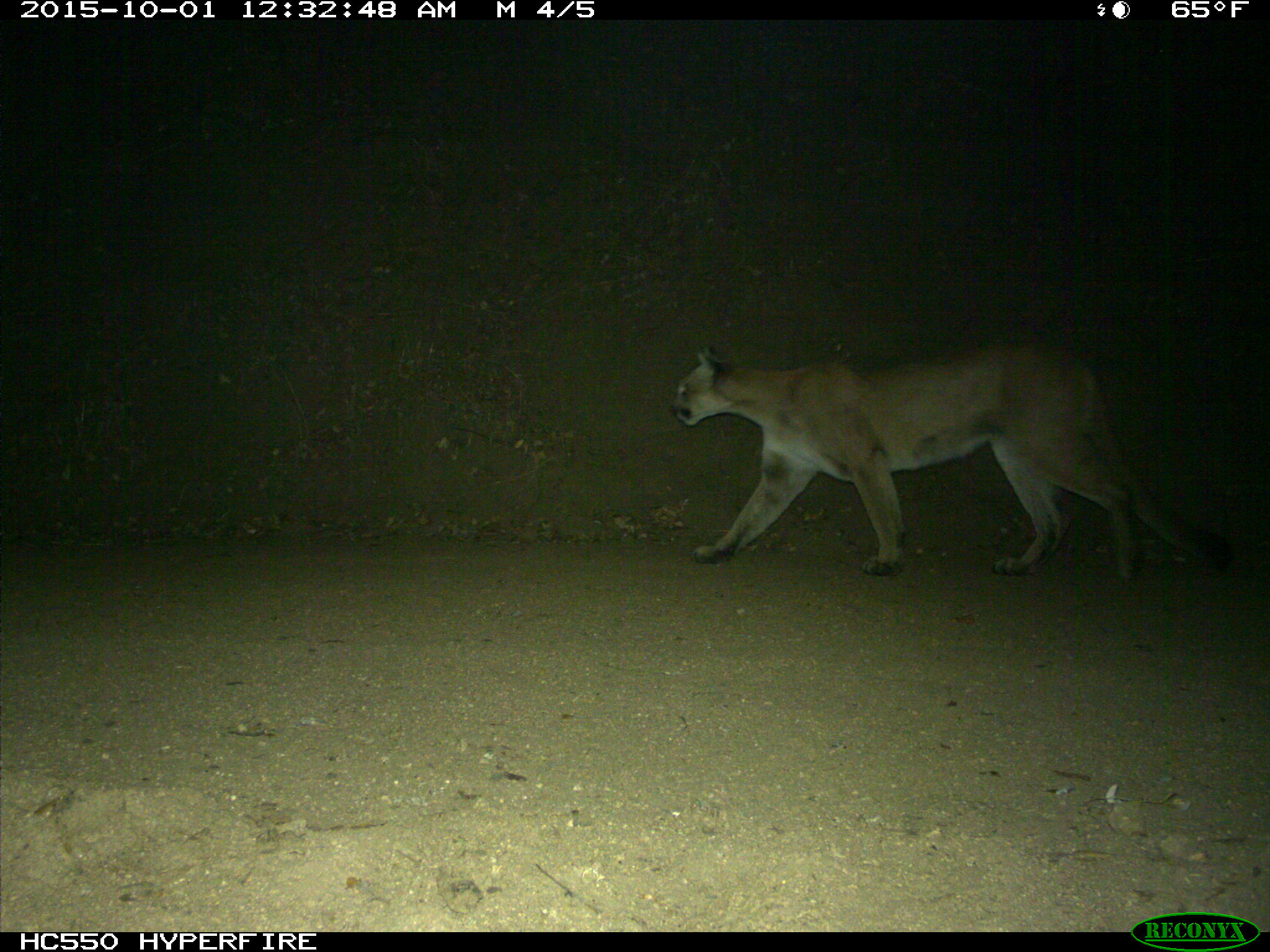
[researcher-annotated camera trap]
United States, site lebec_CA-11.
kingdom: Animalia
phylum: Chordata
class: Mammalia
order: Carnivora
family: Felidae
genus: Puma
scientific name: Puma concolor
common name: mountain lion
Puma concolor (mountain lion).